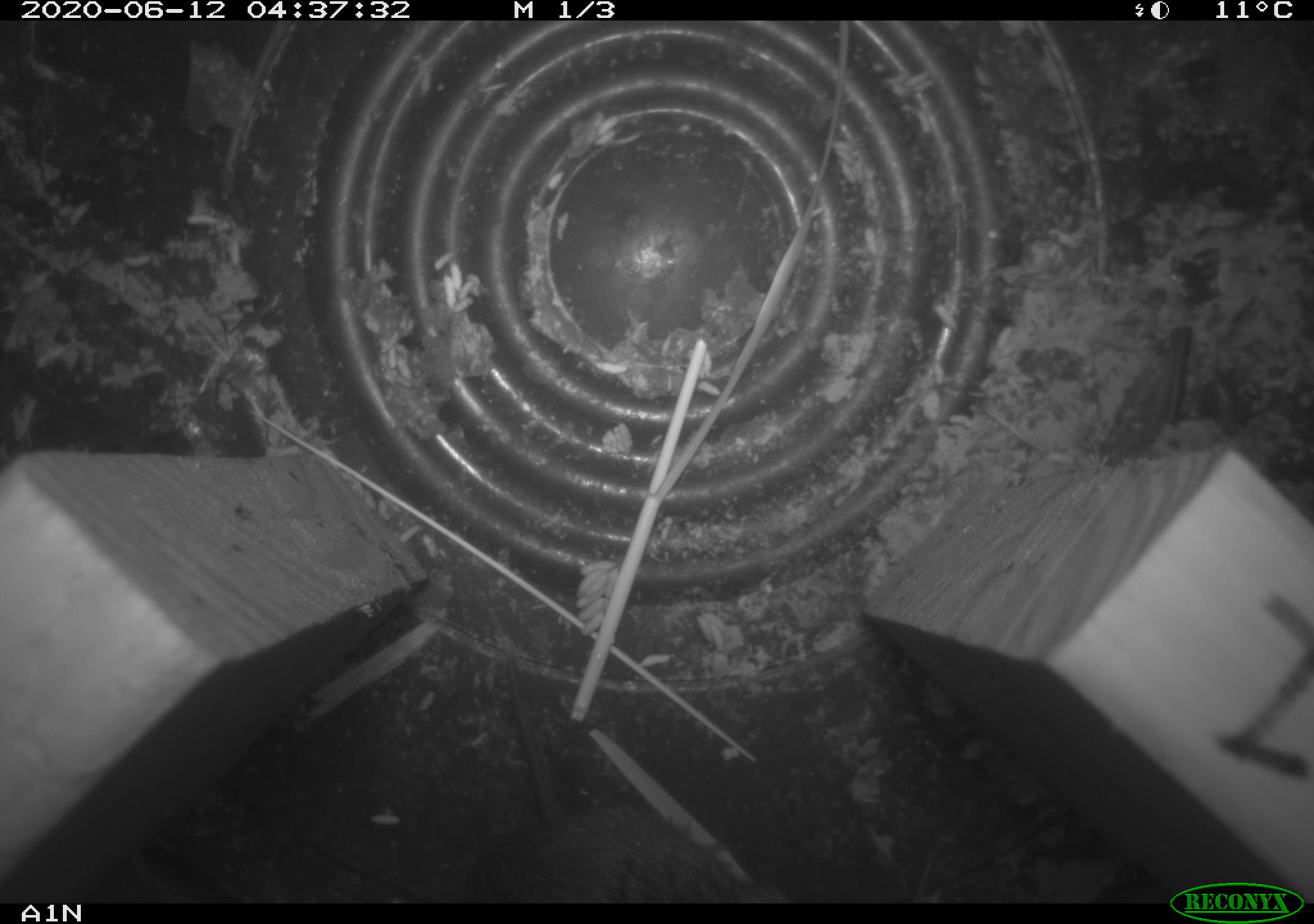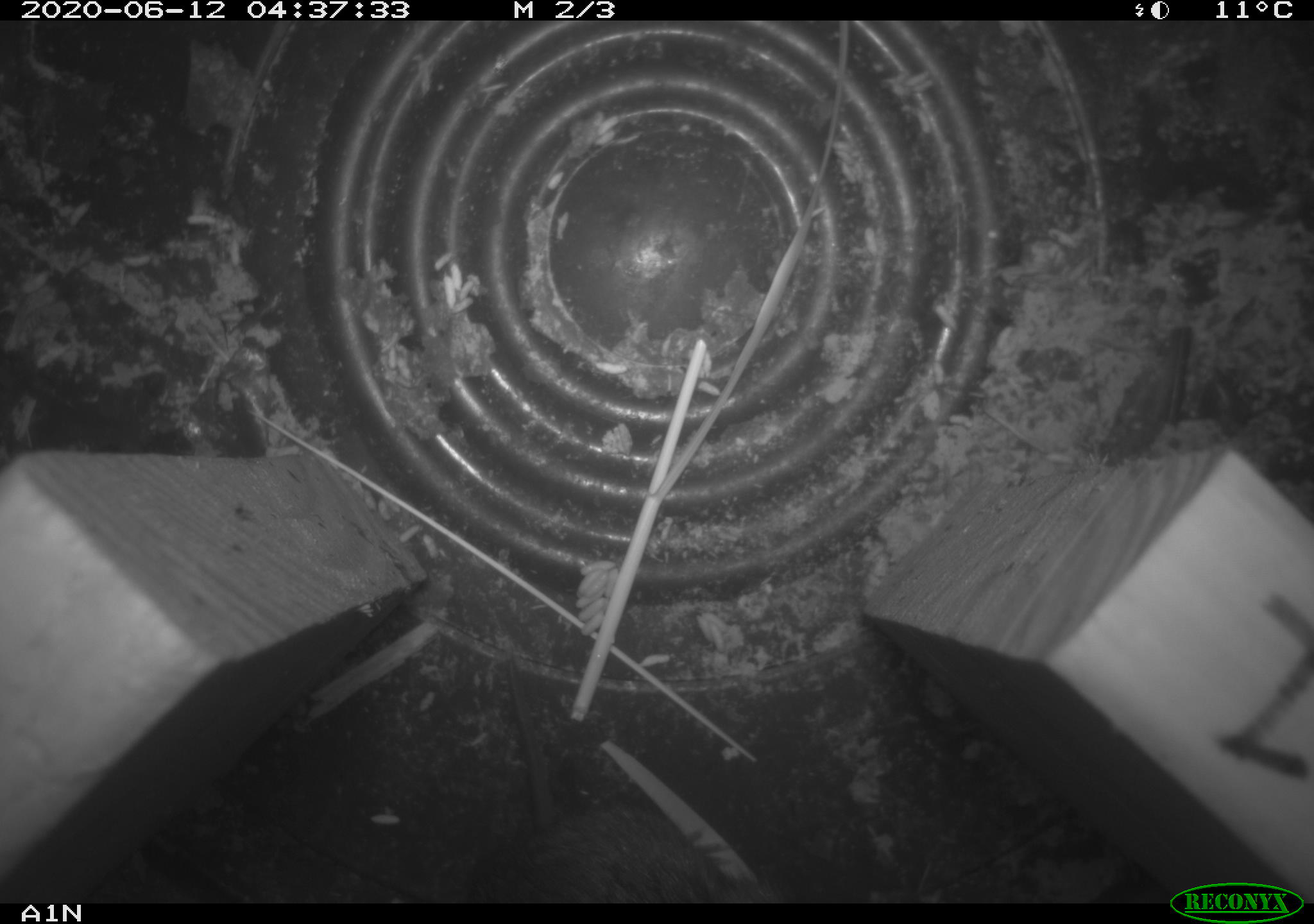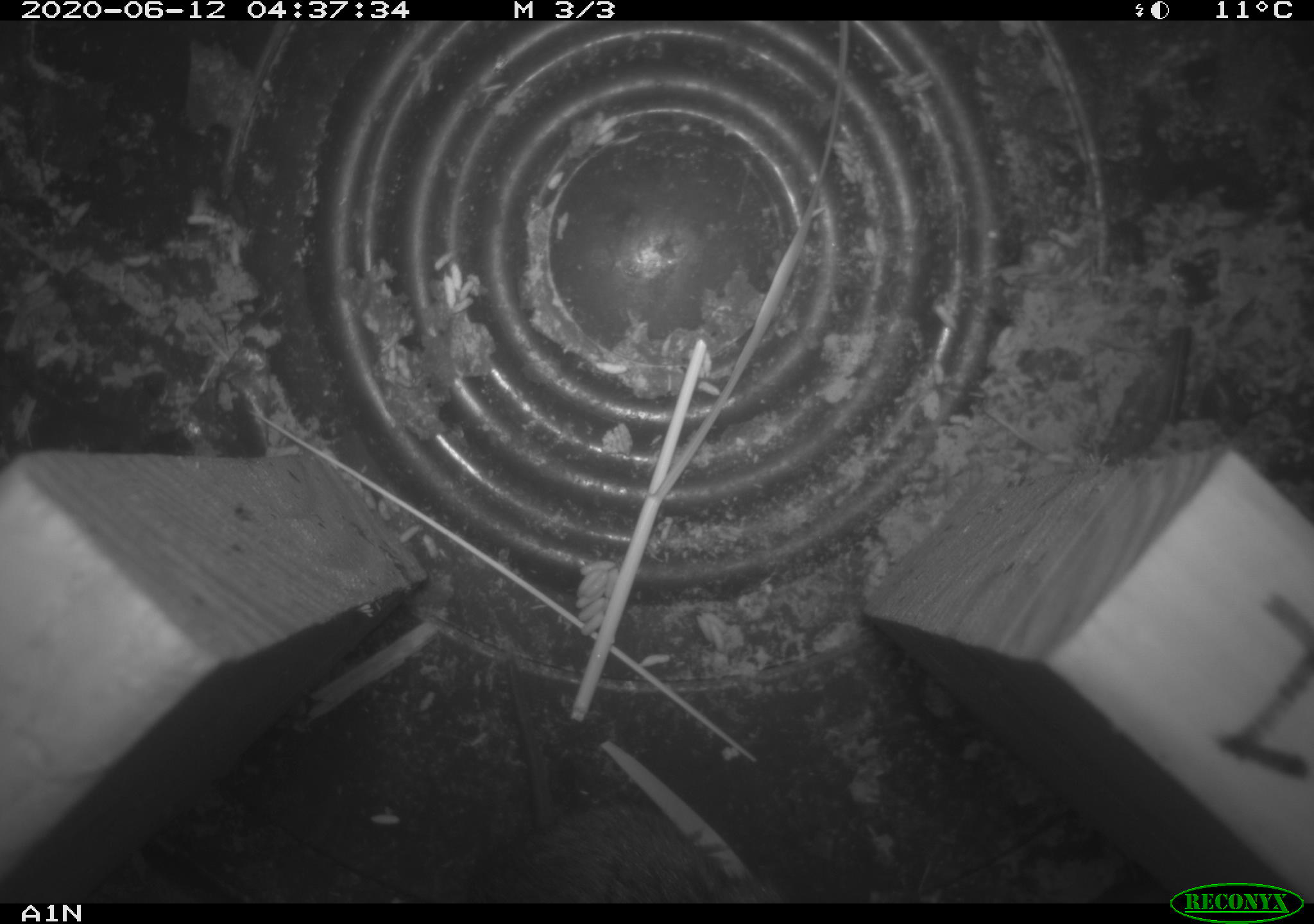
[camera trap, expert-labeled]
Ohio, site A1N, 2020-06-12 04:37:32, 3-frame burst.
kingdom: Animalia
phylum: Chordata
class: Mammalia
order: Rodentia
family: Cricetidae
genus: Microtus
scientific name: Microtus pennsylvanicus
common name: meadow vole